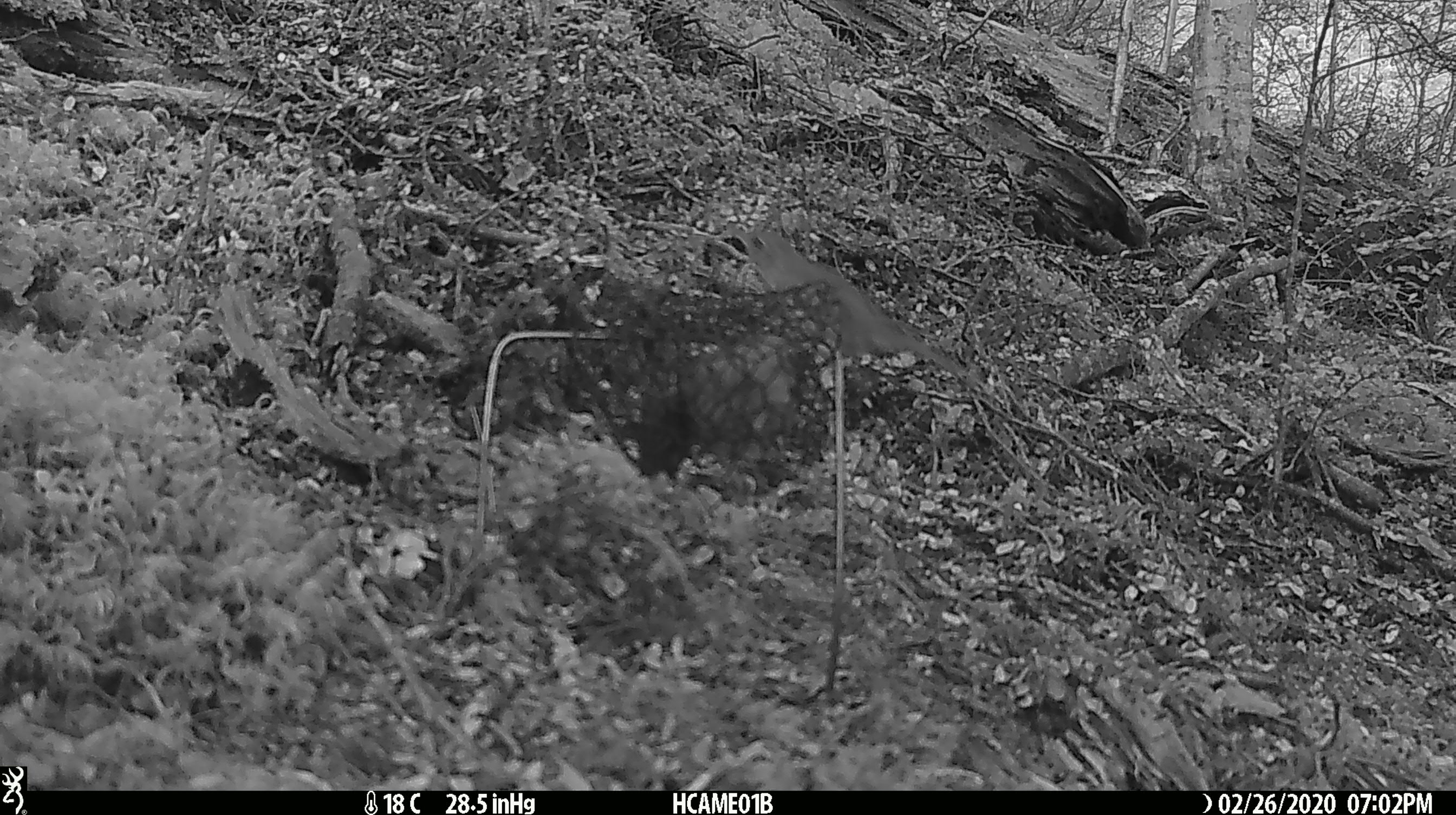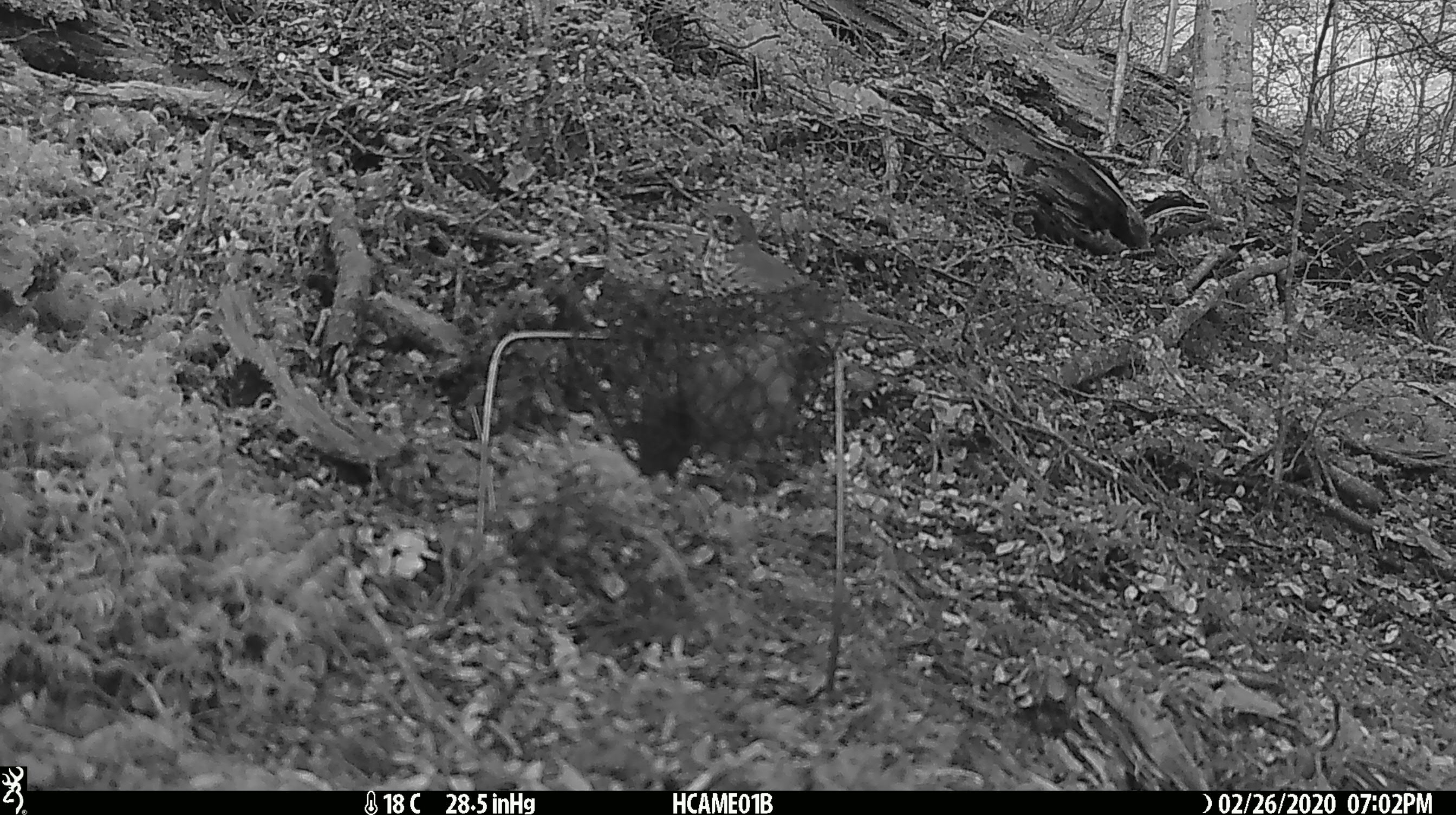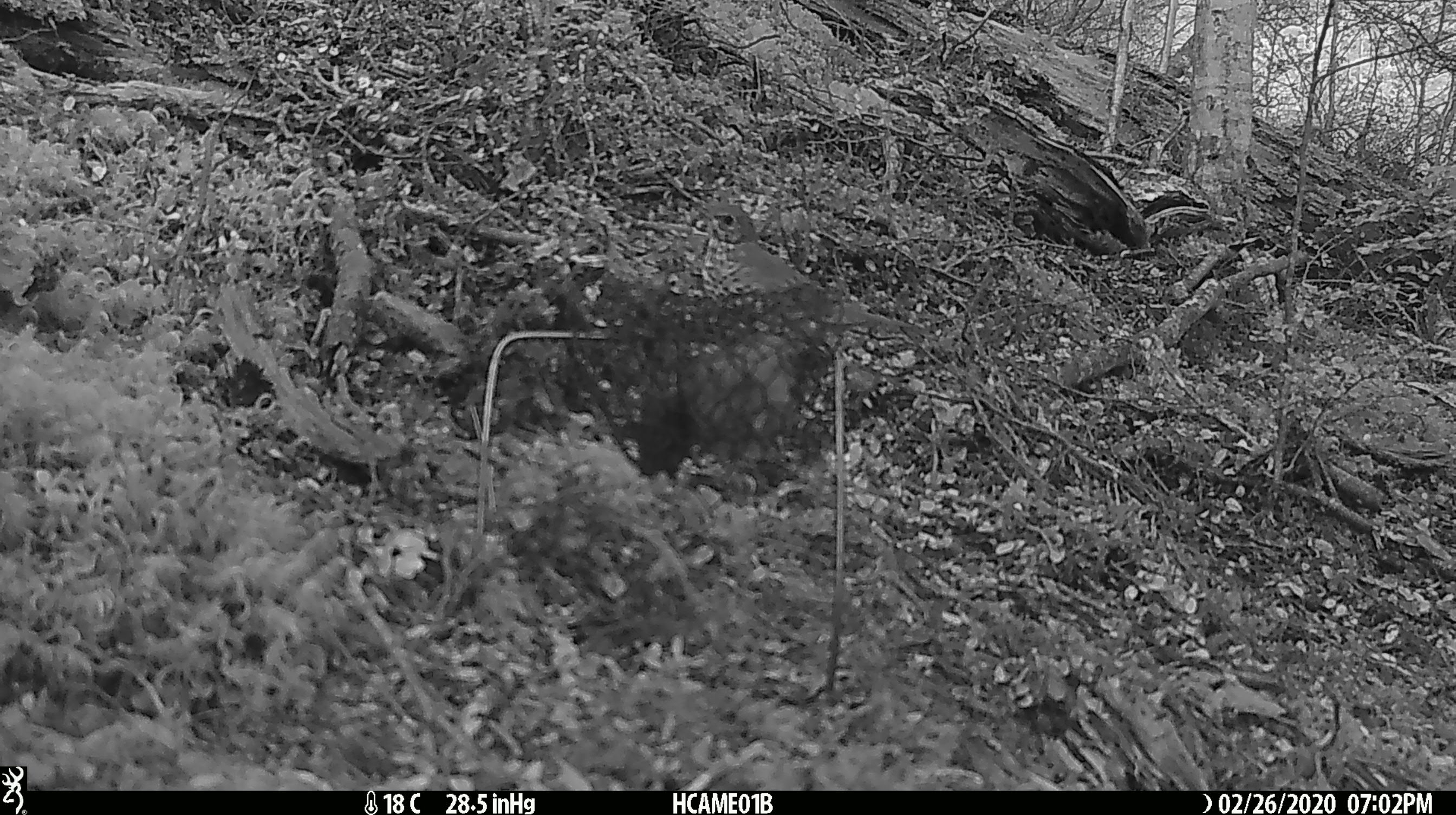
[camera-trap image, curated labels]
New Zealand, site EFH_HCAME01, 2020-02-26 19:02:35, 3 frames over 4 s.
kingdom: Animalia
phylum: Chordata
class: Aves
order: Passeriformes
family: Turdidae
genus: Turdus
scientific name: Turdus philomelos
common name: song thrush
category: thrush